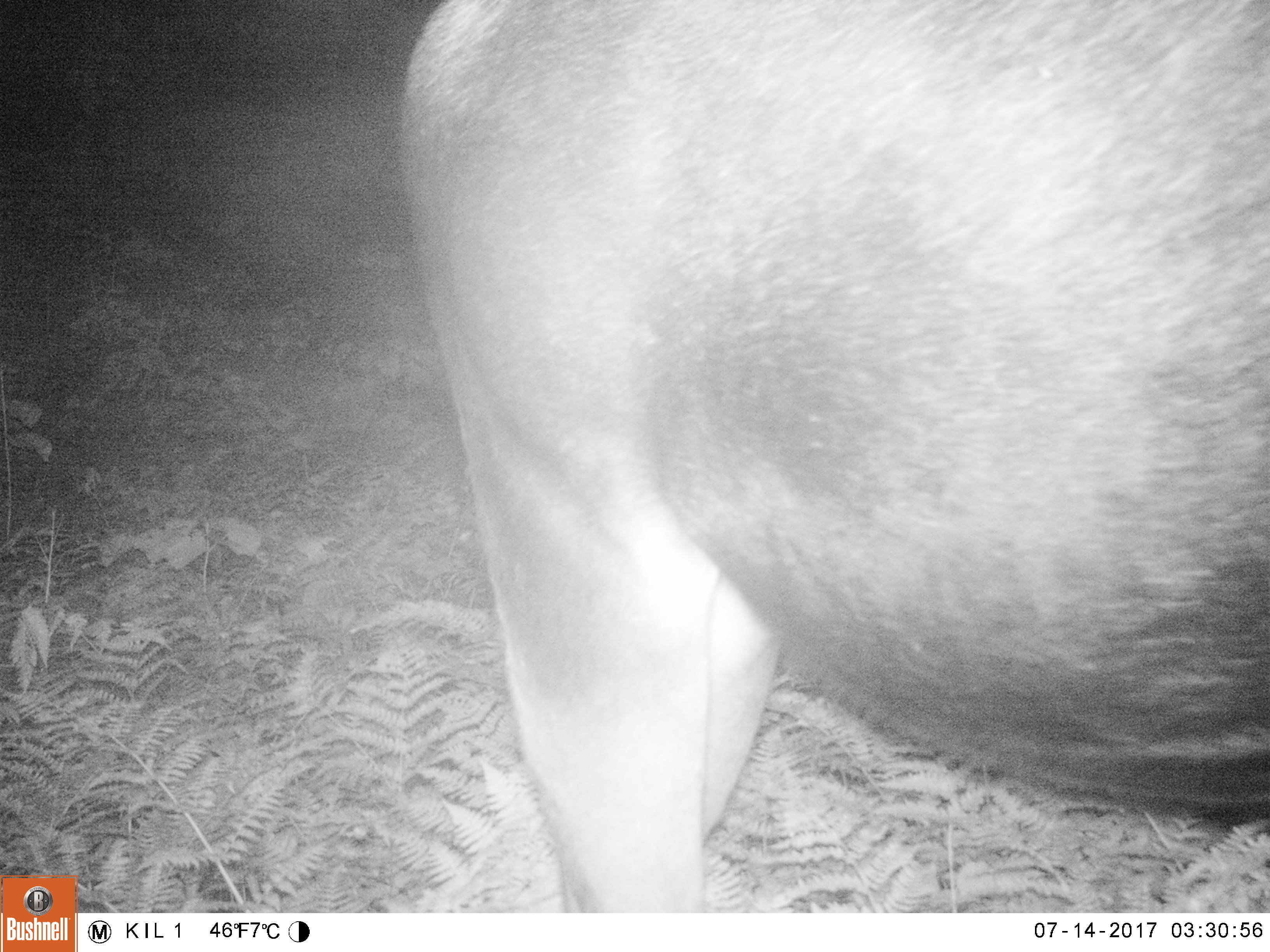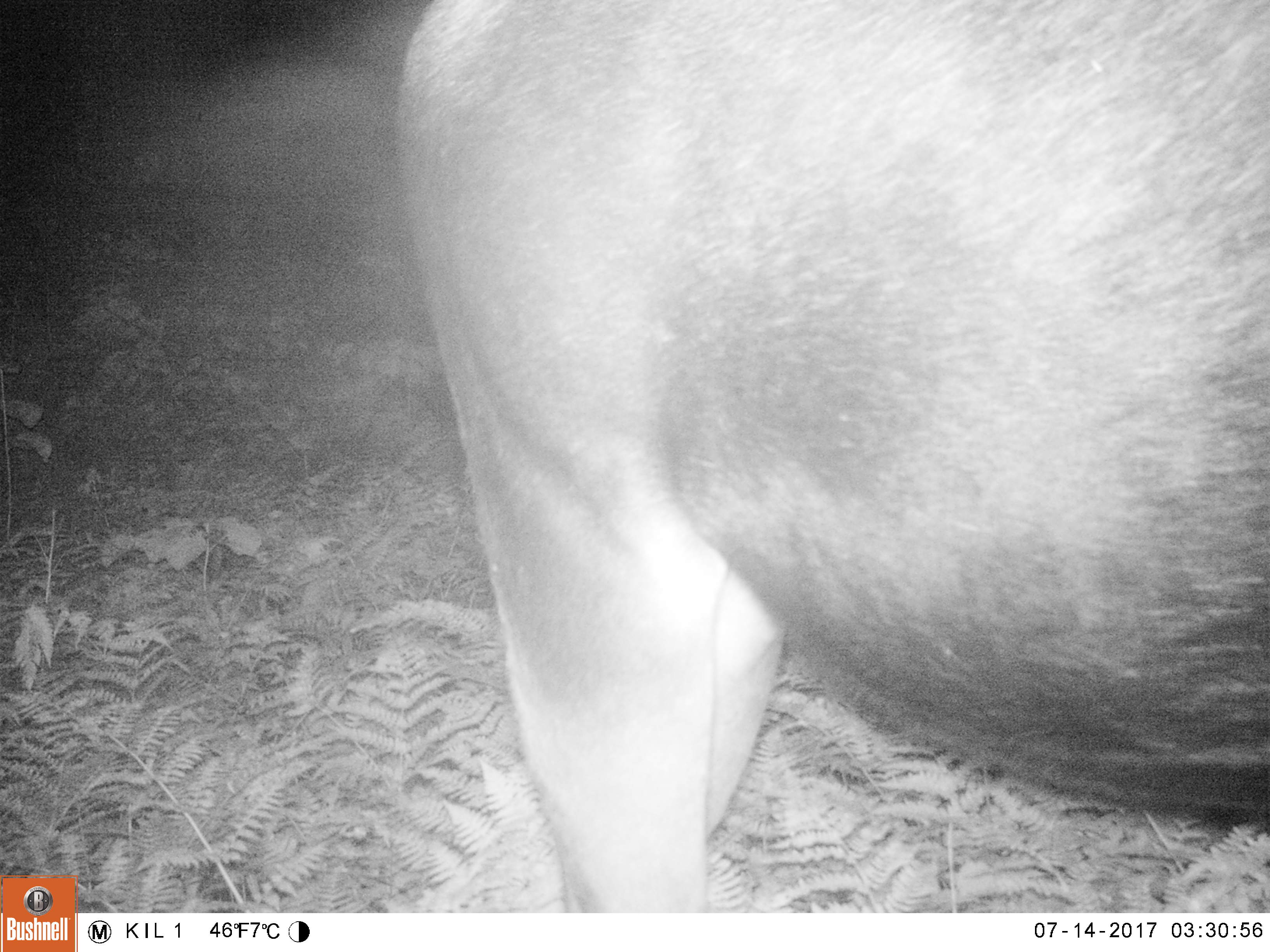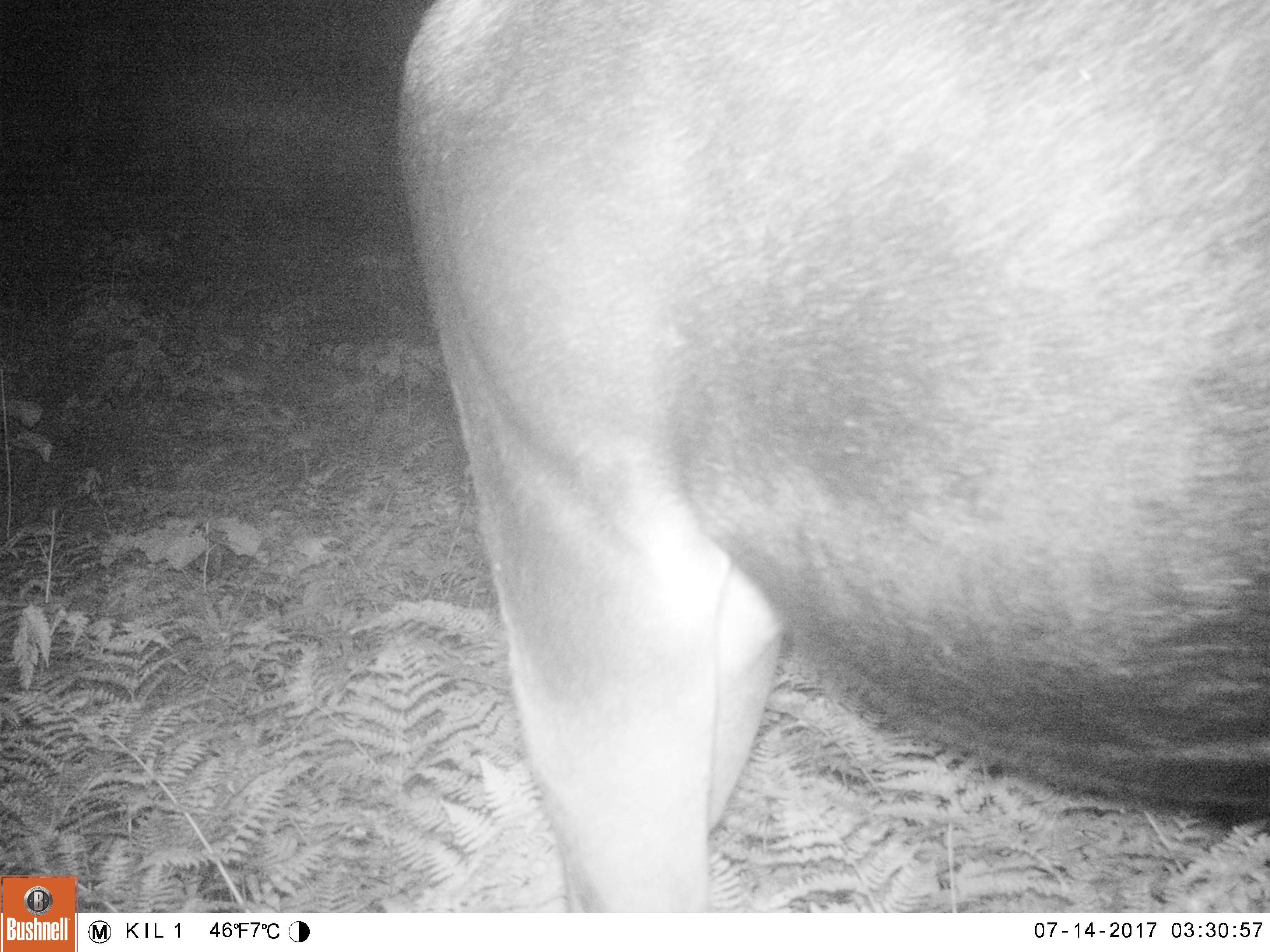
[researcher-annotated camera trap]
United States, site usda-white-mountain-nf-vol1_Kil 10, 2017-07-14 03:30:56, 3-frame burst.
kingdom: Animalia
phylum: Chordata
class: Mammalia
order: Artiodactyla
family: Cervidae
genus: Alces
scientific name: Alces alces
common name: moose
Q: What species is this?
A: Moose (Alces alces).